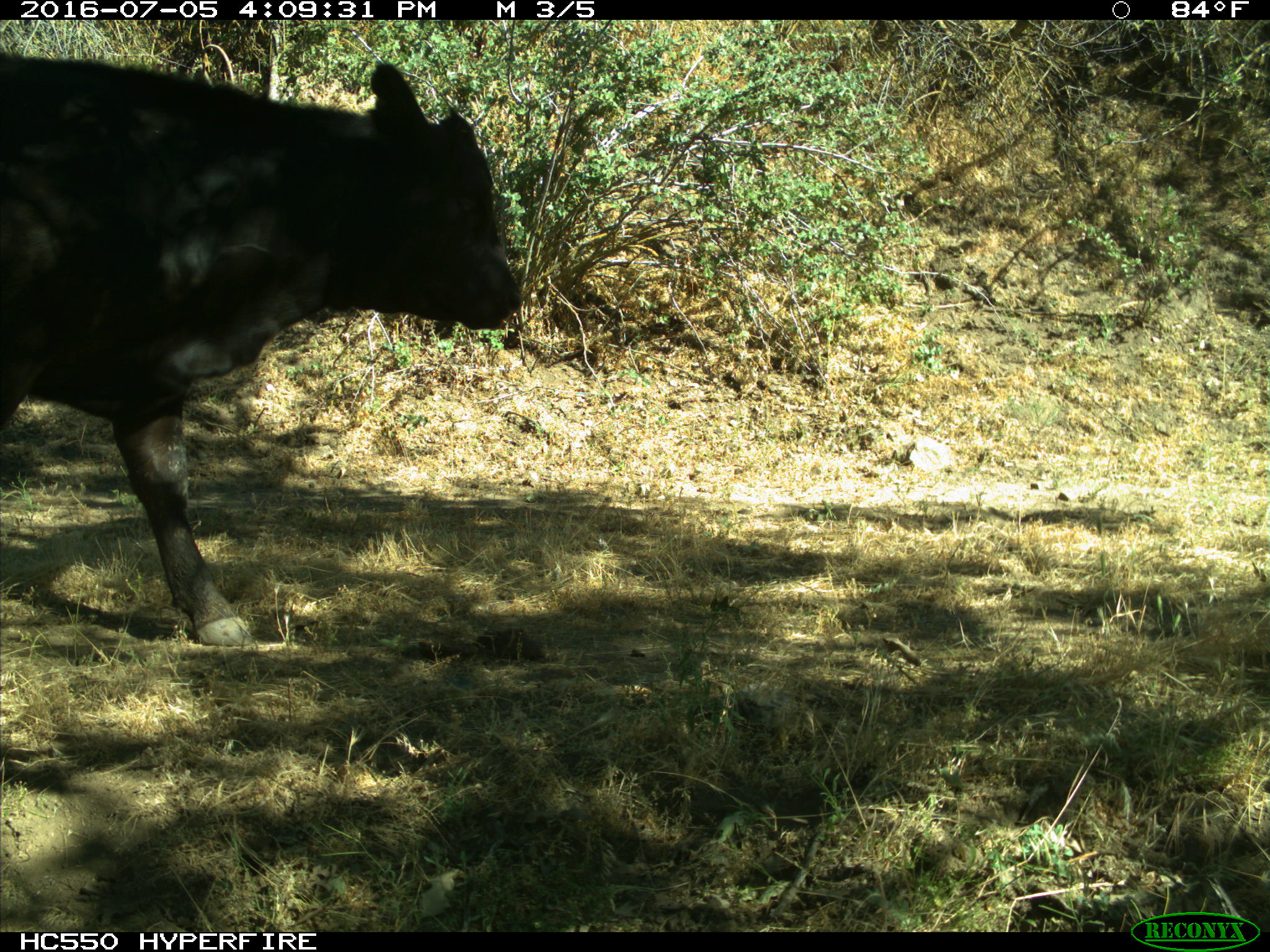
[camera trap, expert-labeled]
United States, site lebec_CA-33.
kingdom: Animalia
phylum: Chordata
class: Mammalia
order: Artiodactyla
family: Bovidae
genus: Bos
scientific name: Bos taurus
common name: domestic cow